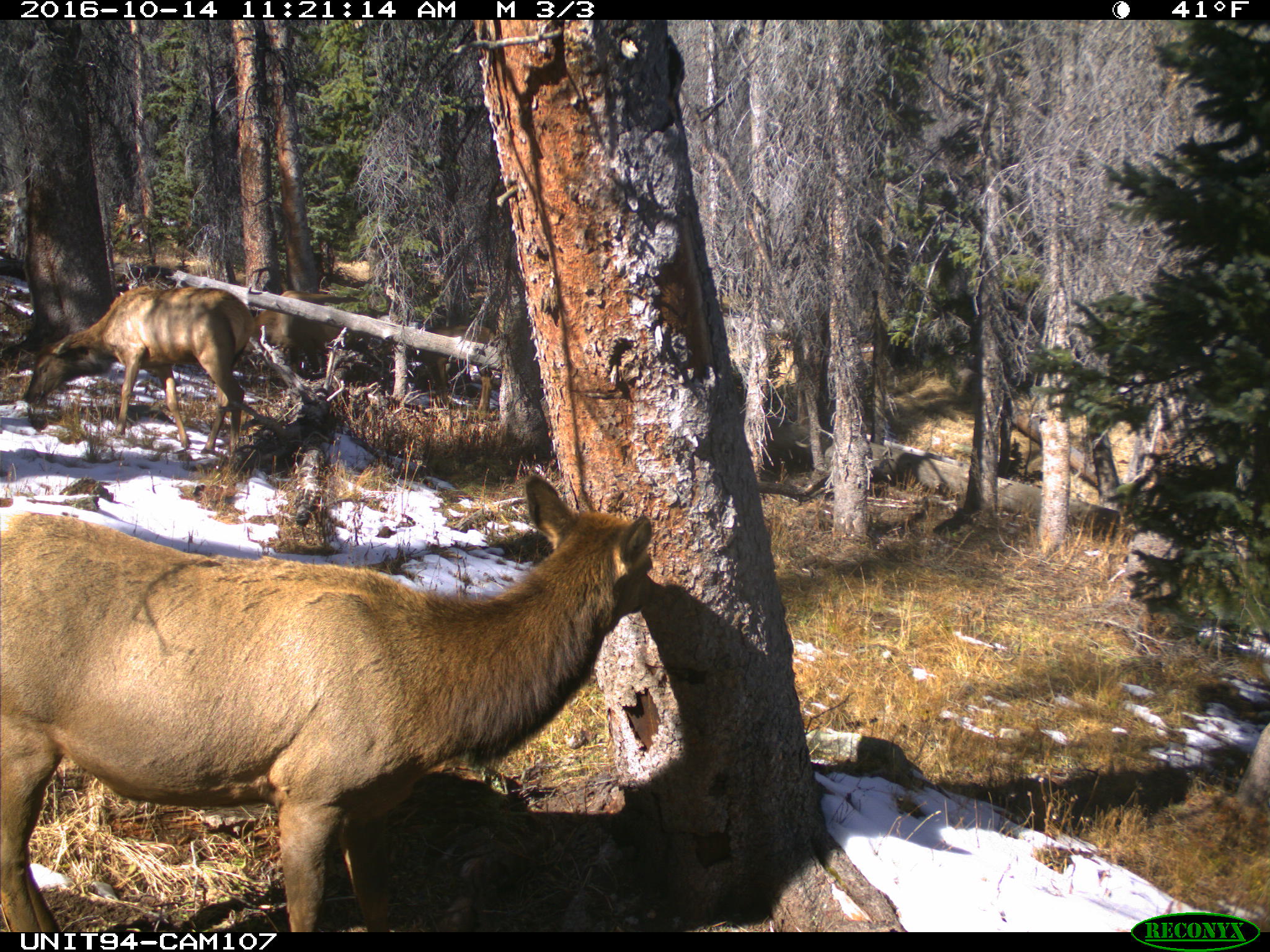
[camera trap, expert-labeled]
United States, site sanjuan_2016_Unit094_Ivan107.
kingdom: Animalia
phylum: Chordata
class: Mammalia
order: Artiodactyla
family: Cervidae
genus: Cervus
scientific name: Cervus elaphus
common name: red deer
Cervus elaphus (red deer).